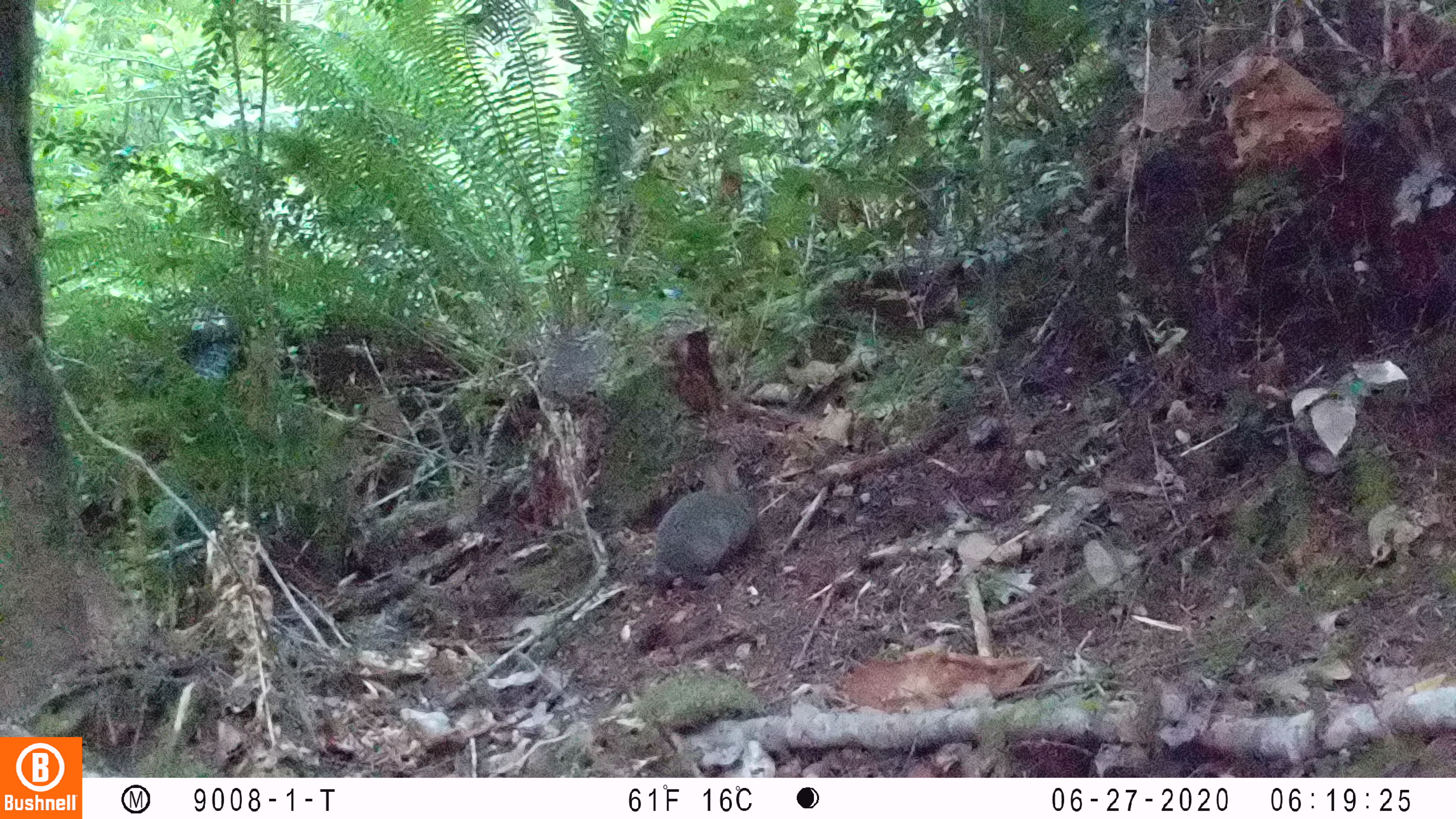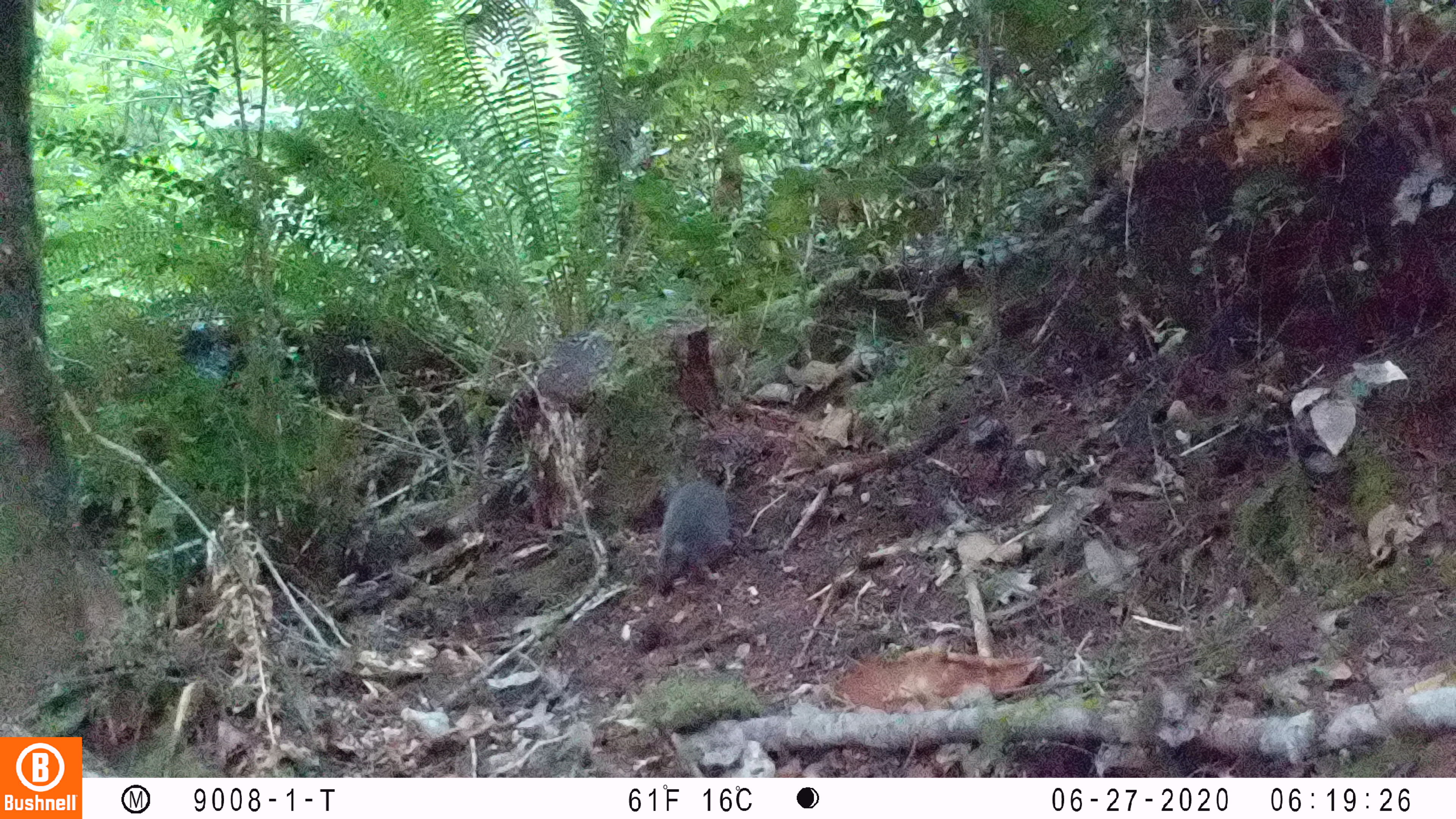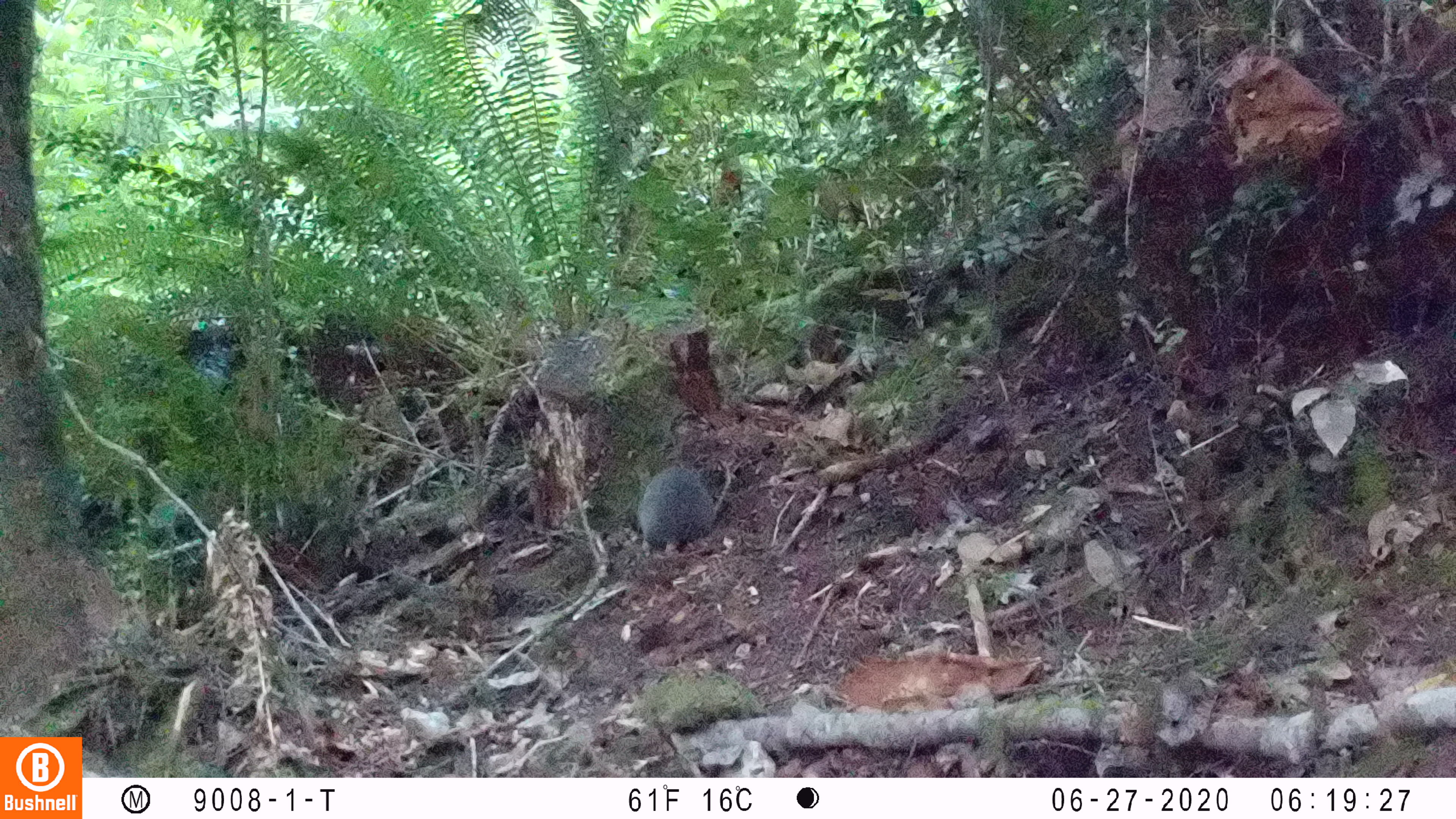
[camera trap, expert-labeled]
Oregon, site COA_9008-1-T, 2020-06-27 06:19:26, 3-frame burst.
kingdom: Animalia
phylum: Chordata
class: Mammalia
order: Lagomorpha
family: Leporidae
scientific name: Leporidae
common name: hares and rabbits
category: leporidae family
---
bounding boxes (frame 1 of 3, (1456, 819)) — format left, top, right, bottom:
leporidae family: 643, 458, 759, 596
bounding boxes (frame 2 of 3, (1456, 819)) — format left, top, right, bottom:
leporidae family: 648, 465, 742, 597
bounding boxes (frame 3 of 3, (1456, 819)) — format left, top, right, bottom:
leporidae family: 628, 458, 722, 555